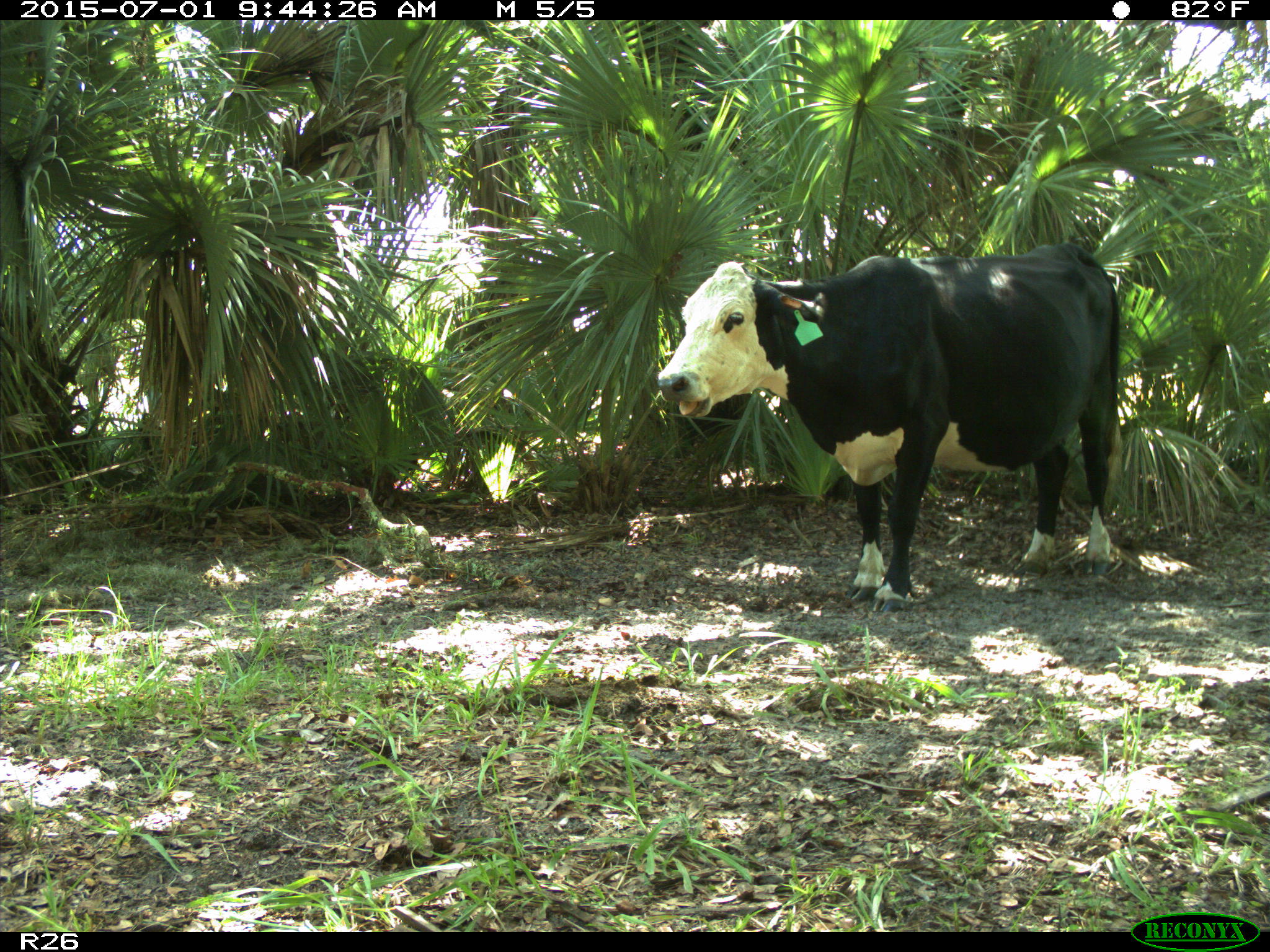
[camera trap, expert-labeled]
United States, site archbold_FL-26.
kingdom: Animalia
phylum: Chordata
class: Mammalia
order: Artiodactyla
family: Bovidae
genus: Bos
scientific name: Bos taurus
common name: domestic cow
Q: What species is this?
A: Bos taurus (domestic cow).